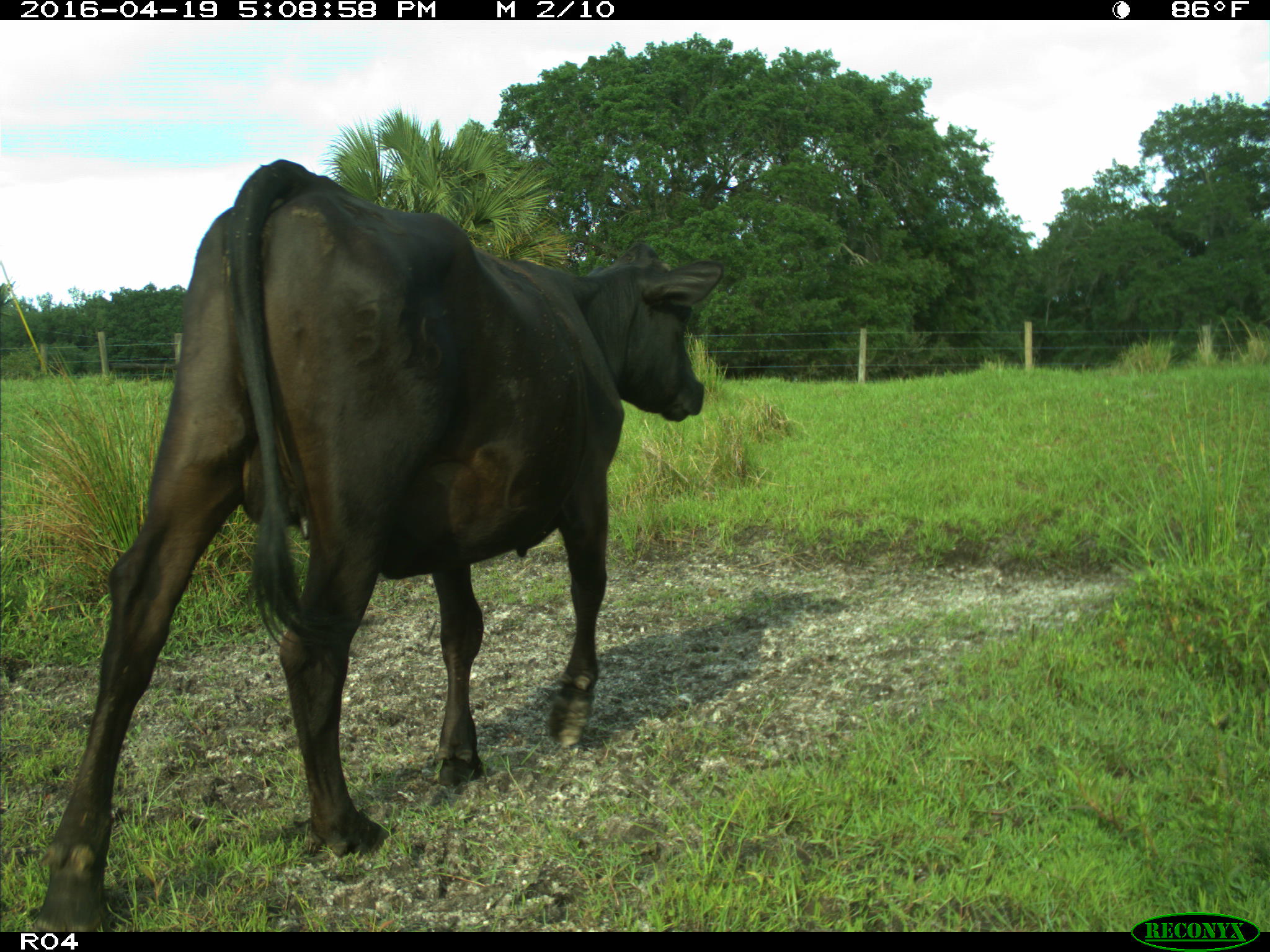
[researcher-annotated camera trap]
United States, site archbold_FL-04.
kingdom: Animalia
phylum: Chordata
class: Mammalia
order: Artiodactyla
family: Bovidae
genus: Bos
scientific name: Bos taurus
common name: domestic cow